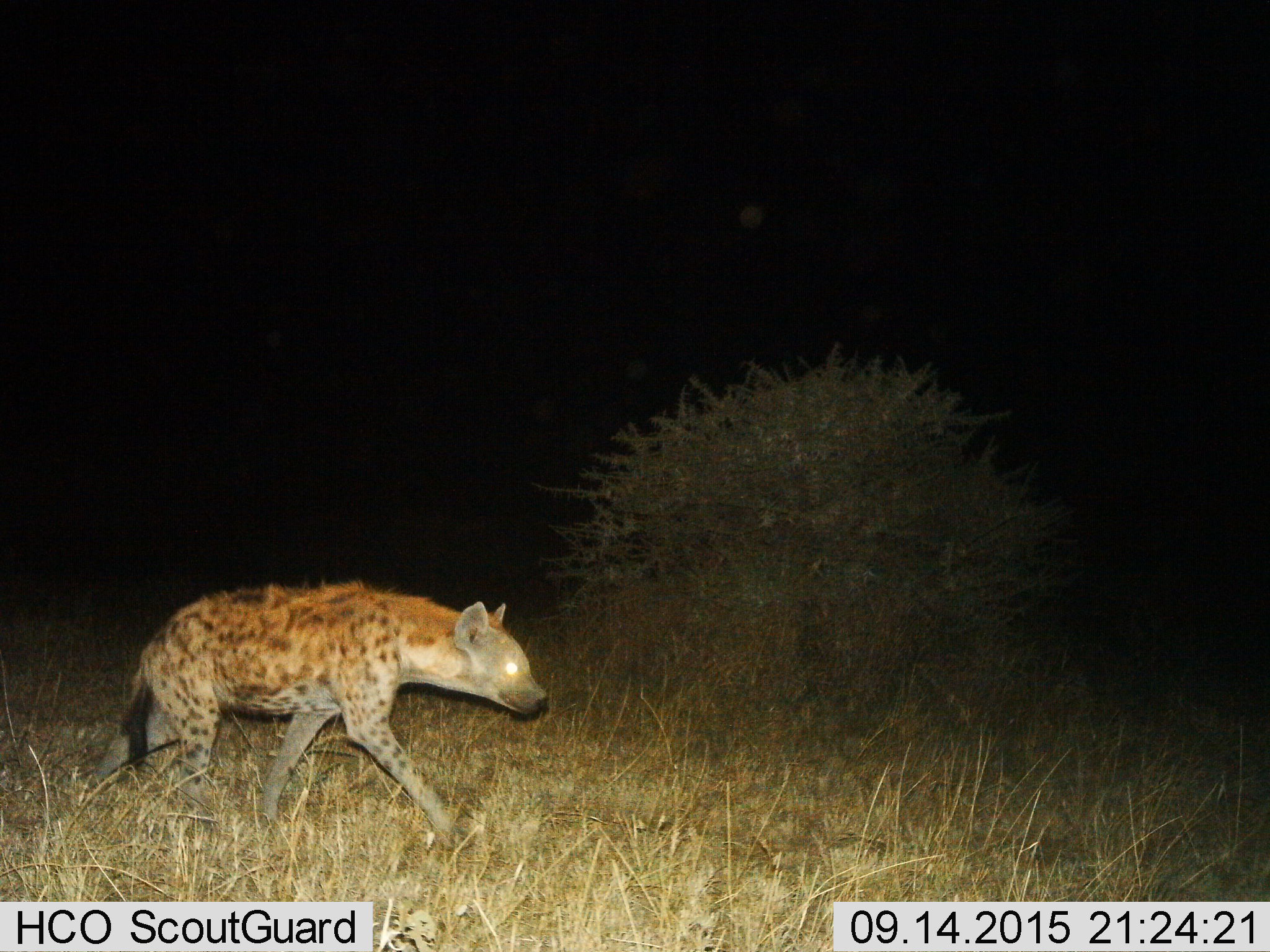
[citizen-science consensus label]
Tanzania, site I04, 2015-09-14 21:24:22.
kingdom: Animalia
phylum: Chordata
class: Mammalia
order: Carnivora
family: Hyaenidae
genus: Crocuta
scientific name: Crocuta crocuta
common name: spotted hyena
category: hyenaspotted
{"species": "hyenaspotted (spotted hyena) (Crocuta crocuta)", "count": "1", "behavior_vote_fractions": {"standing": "0%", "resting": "0%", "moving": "100%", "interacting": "0%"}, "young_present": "0%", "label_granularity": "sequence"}